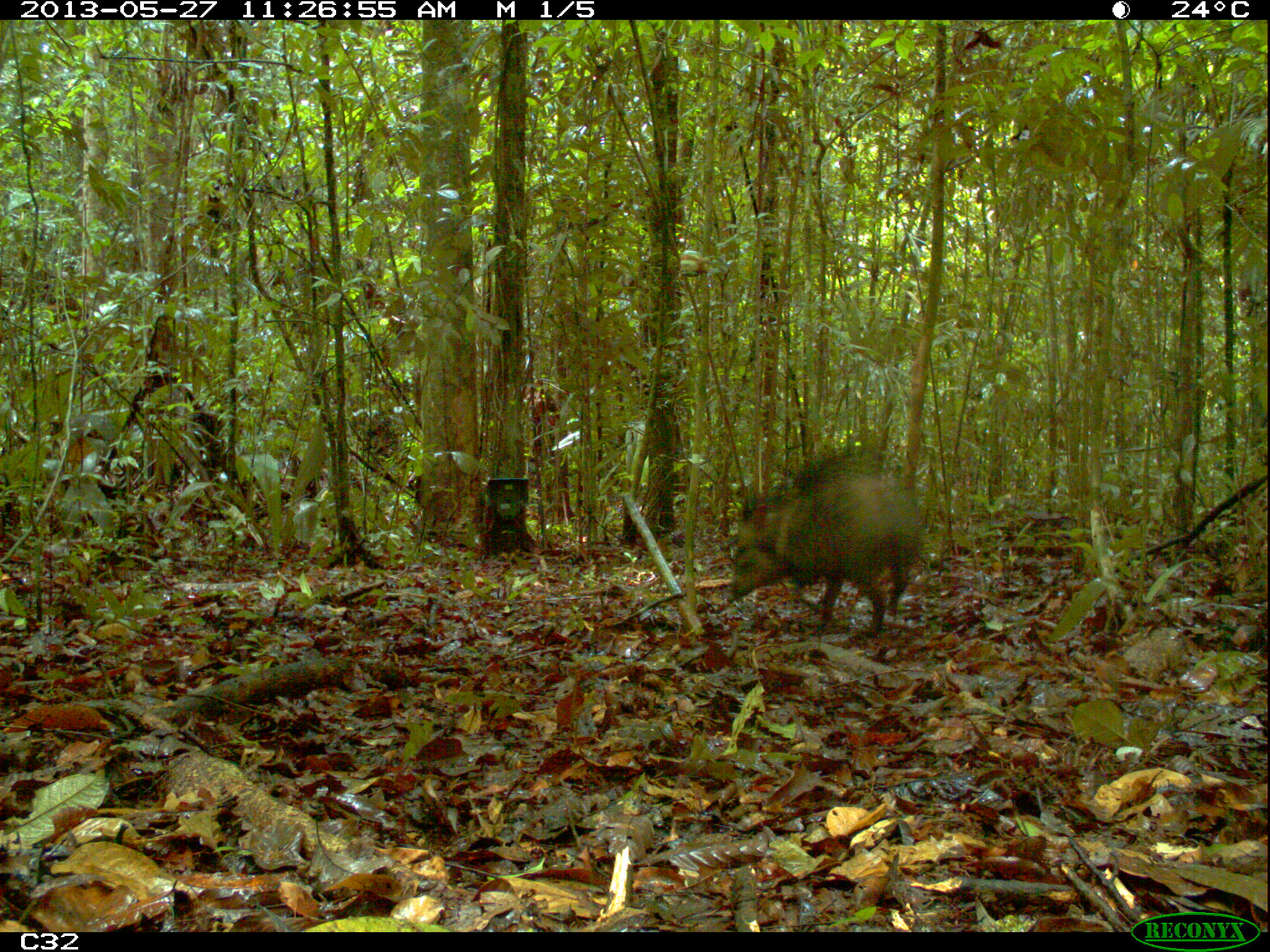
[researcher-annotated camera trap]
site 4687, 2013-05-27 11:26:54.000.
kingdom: Animalia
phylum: Chordata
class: Mammalia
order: Artiodactyla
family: Tayassuidae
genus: Pecari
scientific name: Pecari tajacu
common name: collared peccary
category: tayassu tajacu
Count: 1.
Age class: adult.